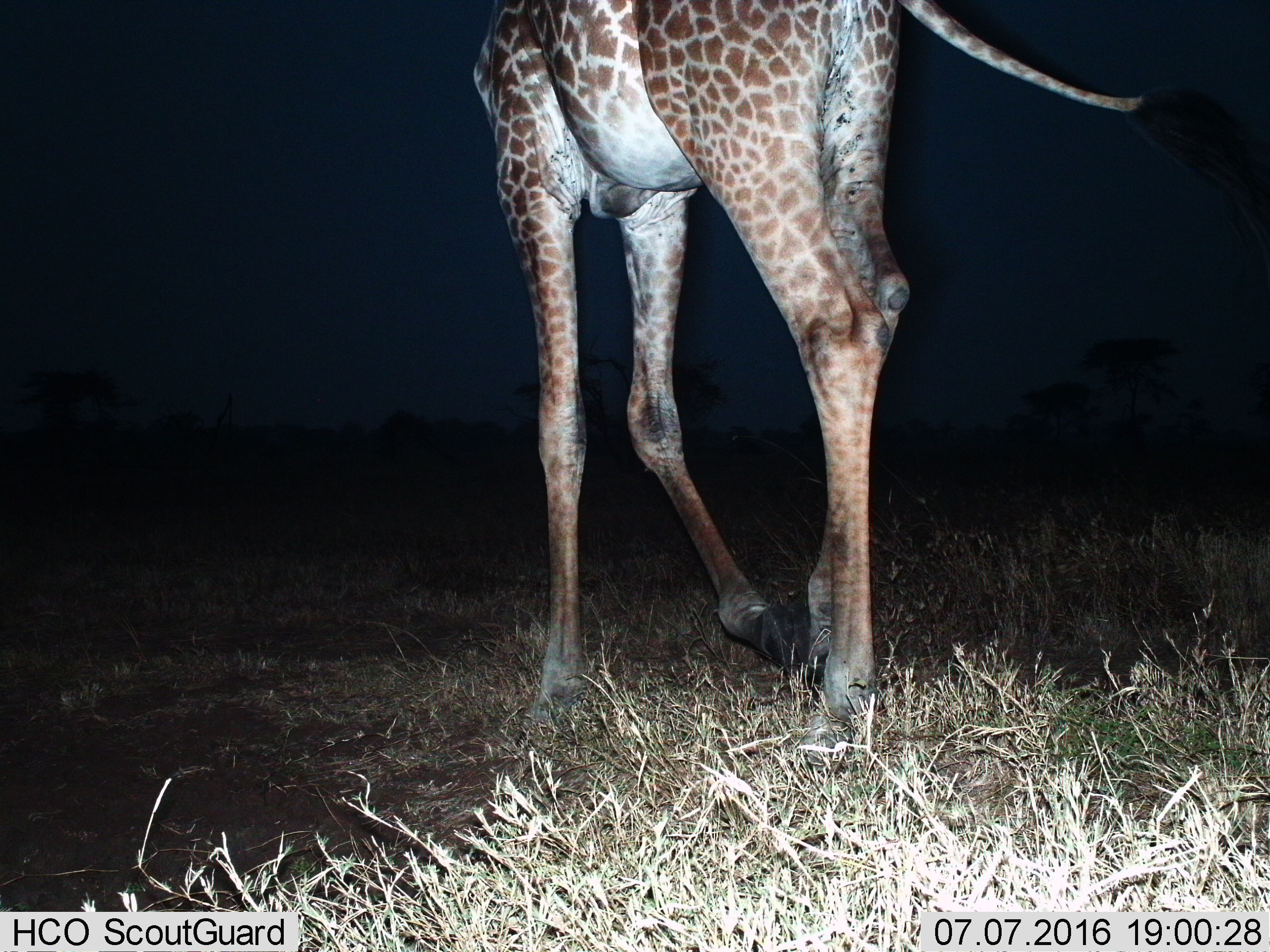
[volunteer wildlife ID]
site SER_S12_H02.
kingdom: Animalia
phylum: Chordata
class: Mammalia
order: Artiodactyla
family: Giraffidae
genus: Giraffa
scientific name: Giraffa camelopardalis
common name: giraffe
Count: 1.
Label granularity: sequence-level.